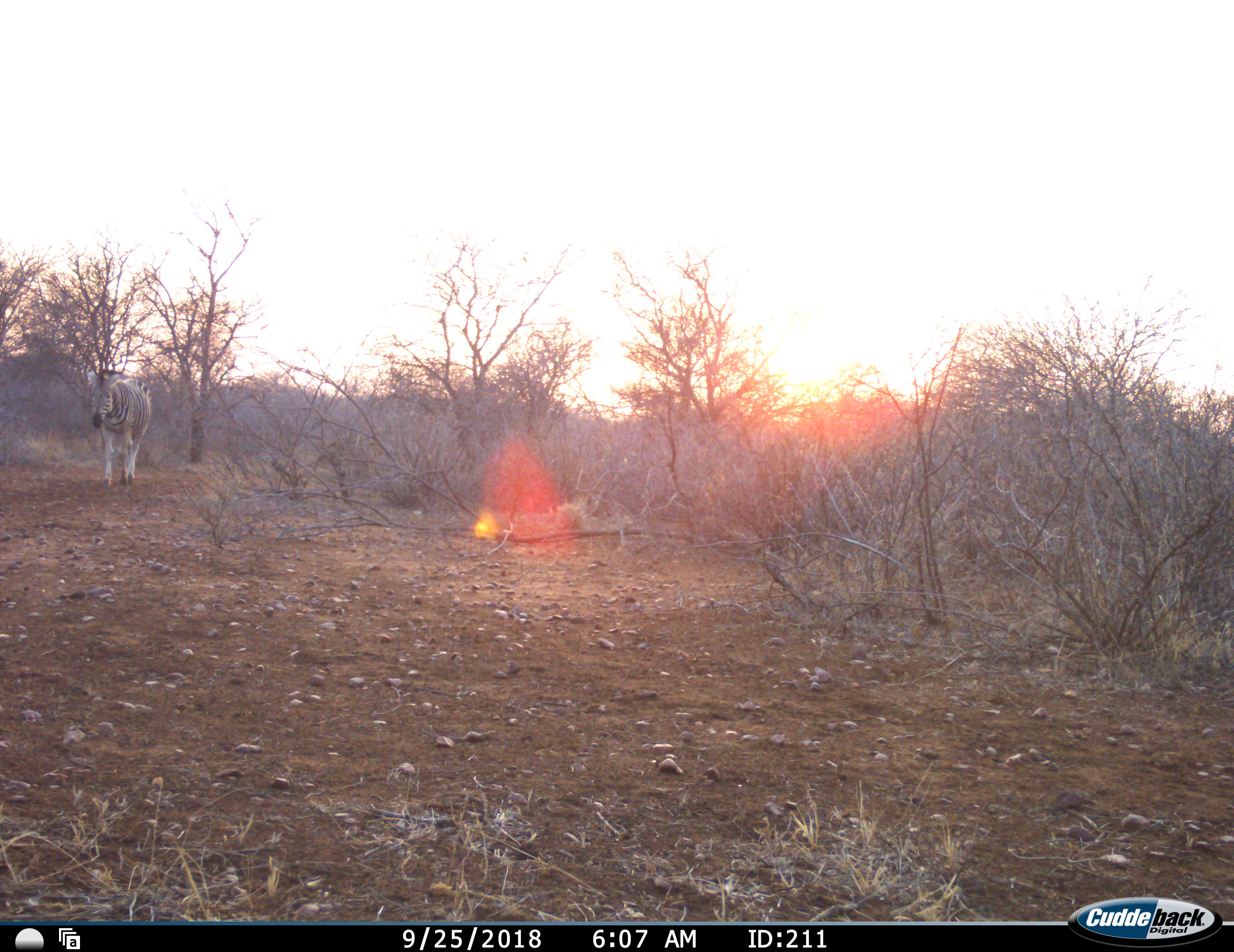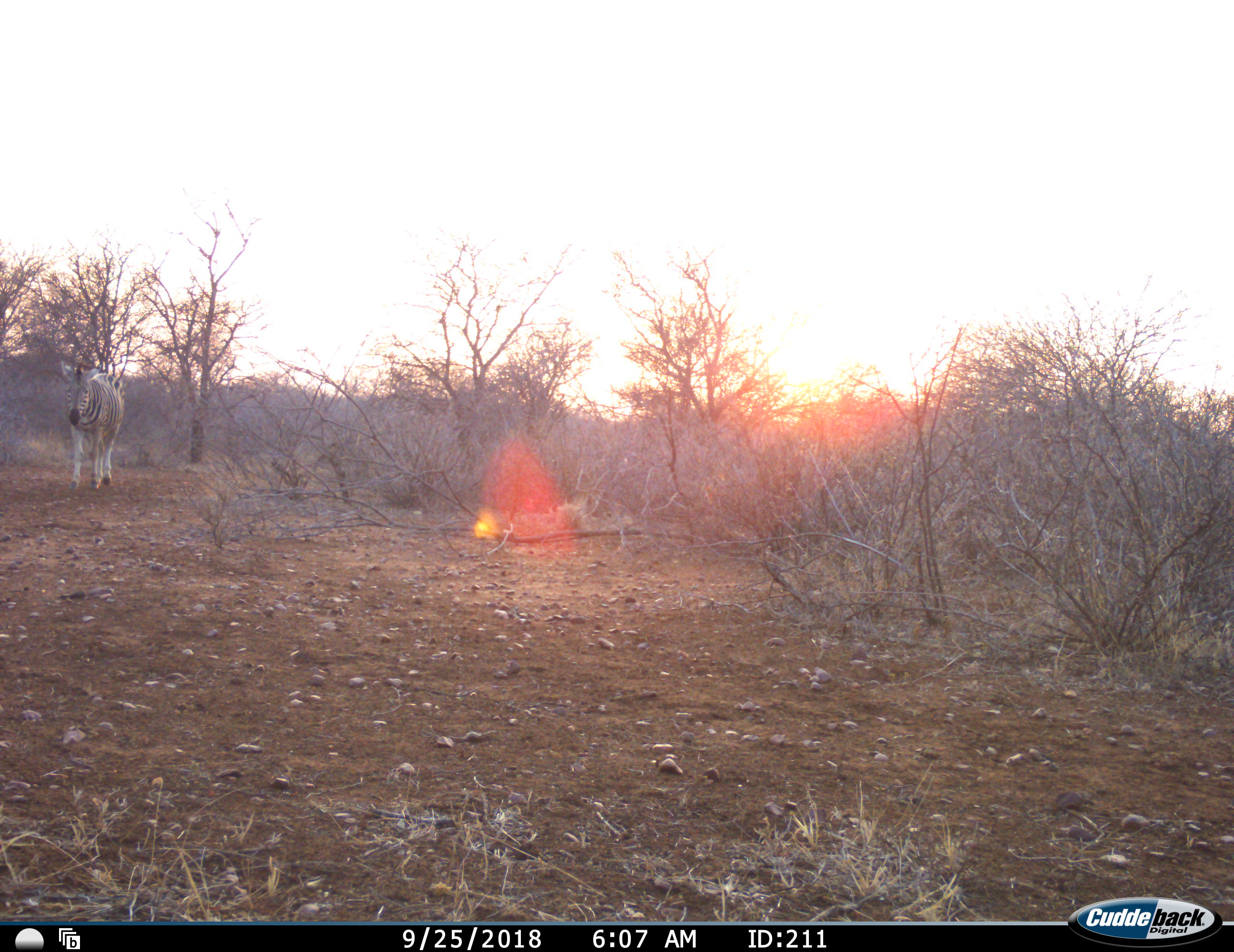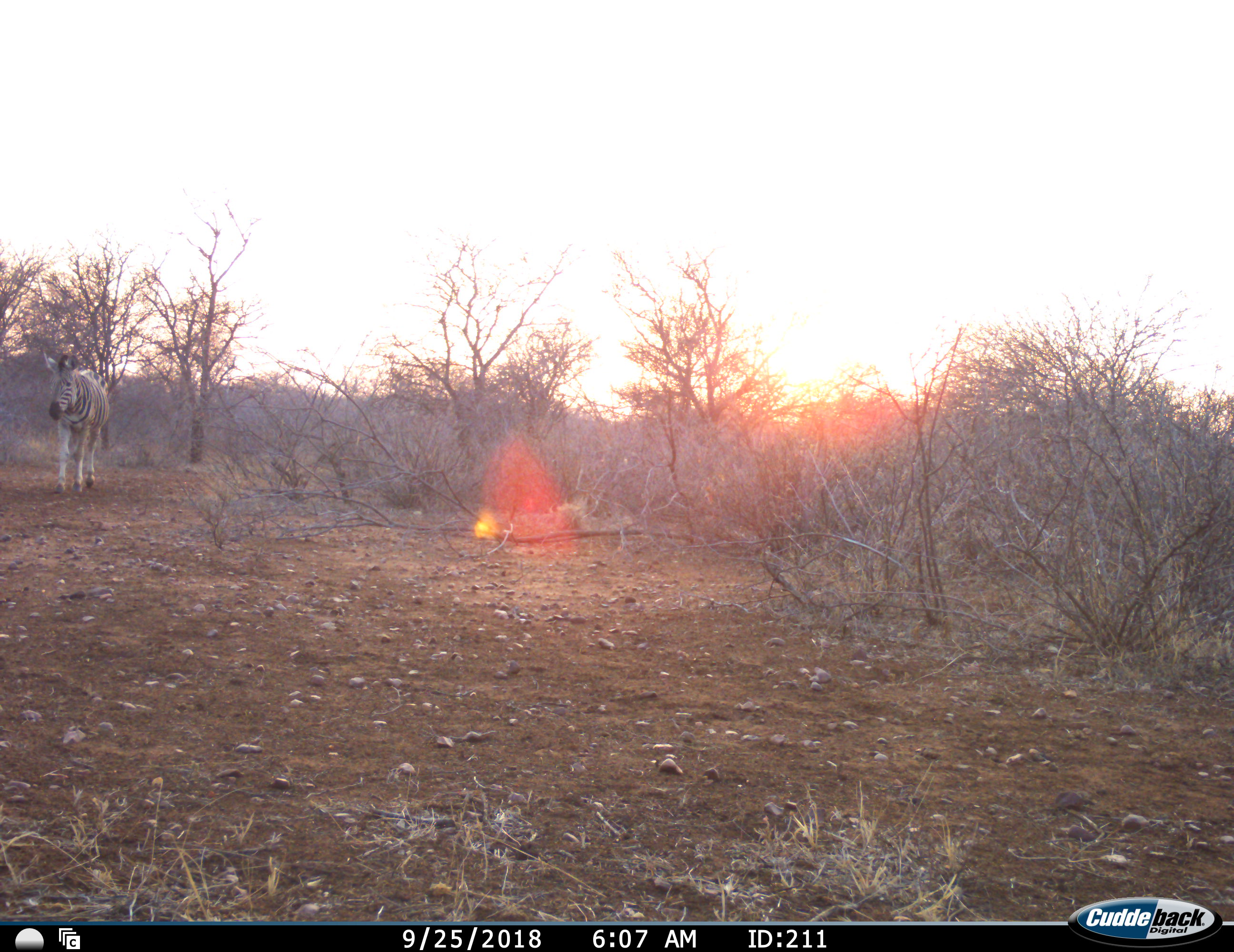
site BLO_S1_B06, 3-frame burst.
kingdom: Animalia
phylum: Chordata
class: Mammalia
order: Perissodactyla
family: Equidae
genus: Equus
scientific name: Equus quagga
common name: plains zebra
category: zebraplains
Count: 1.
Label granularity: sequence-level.